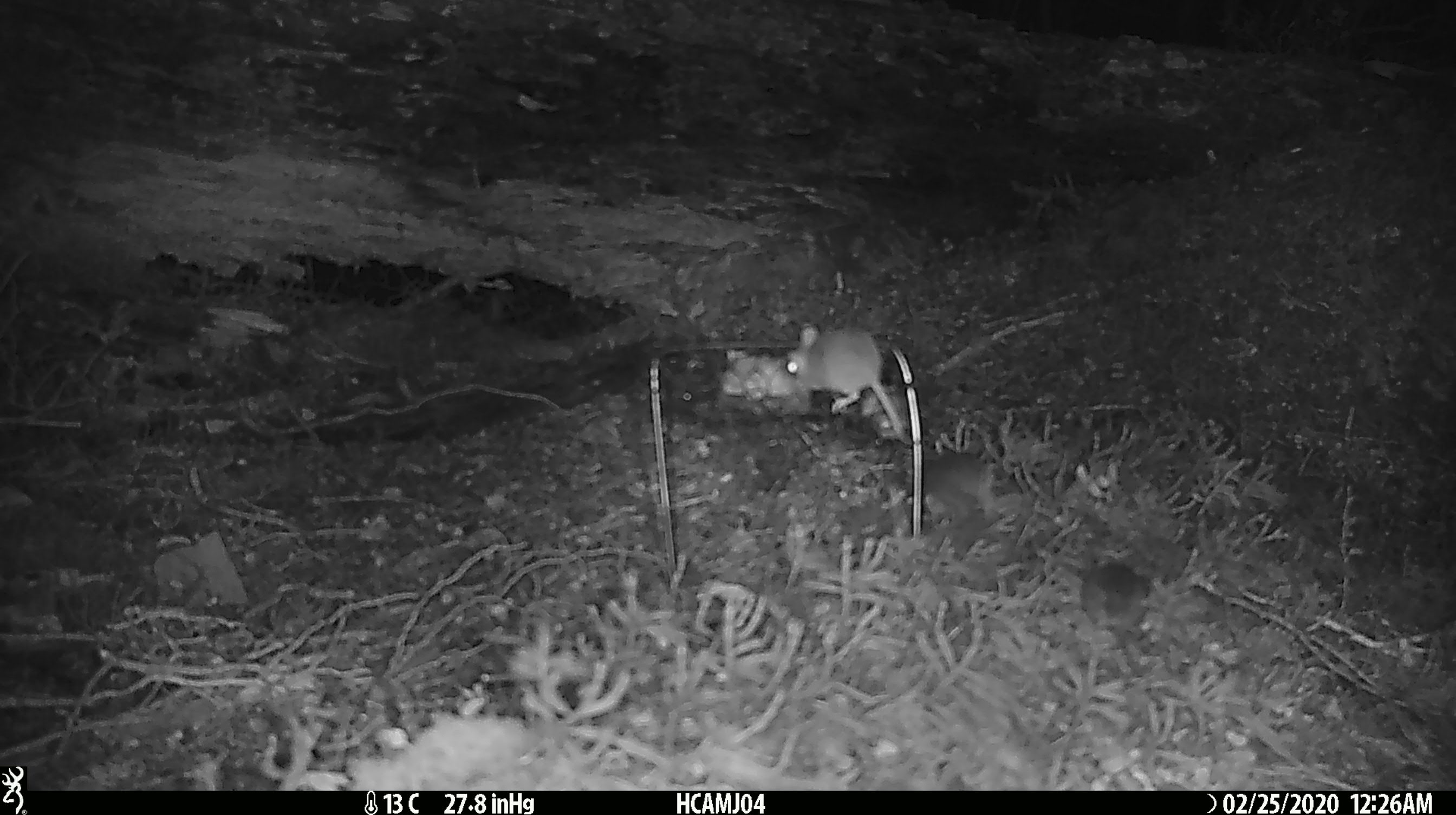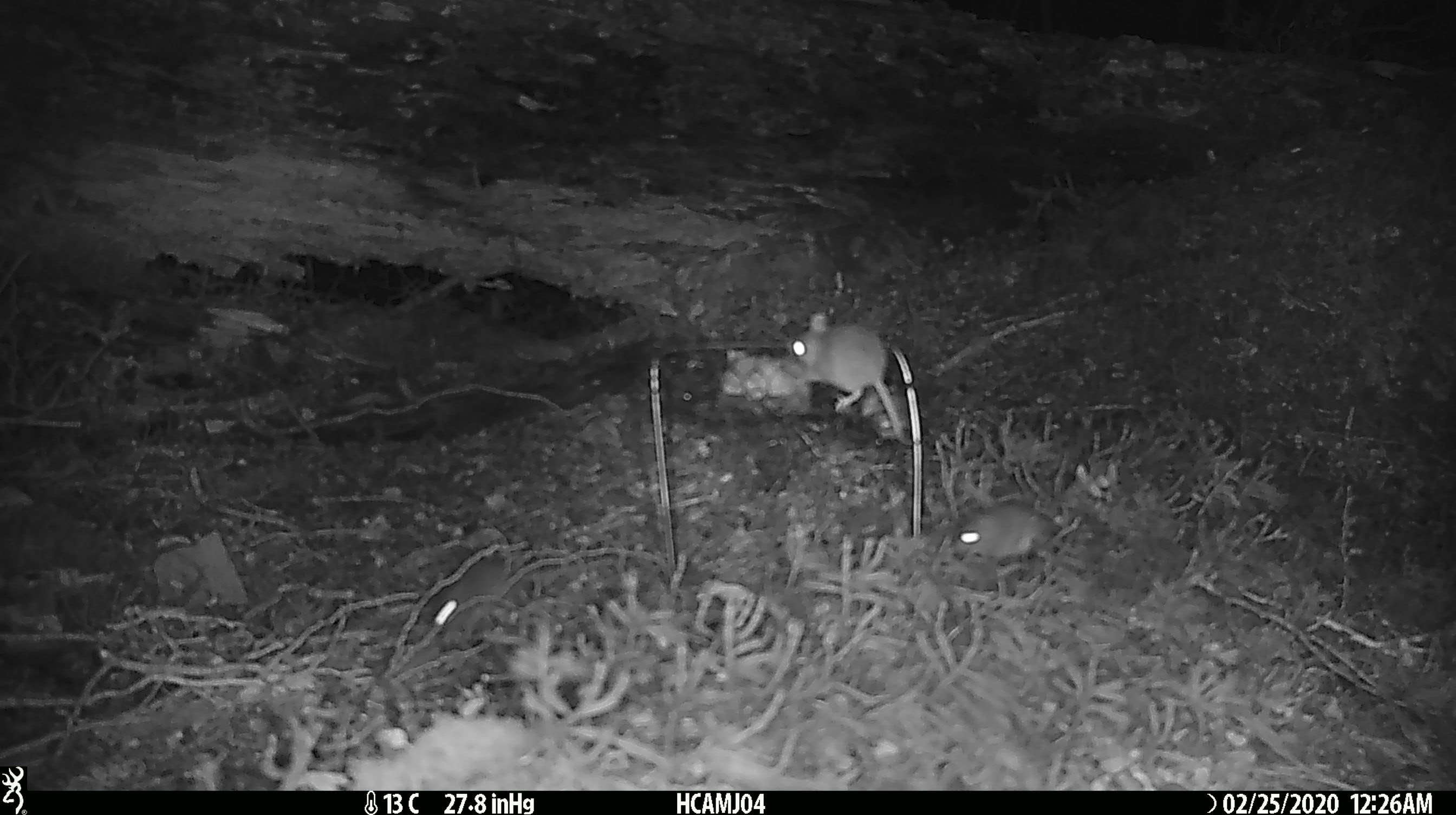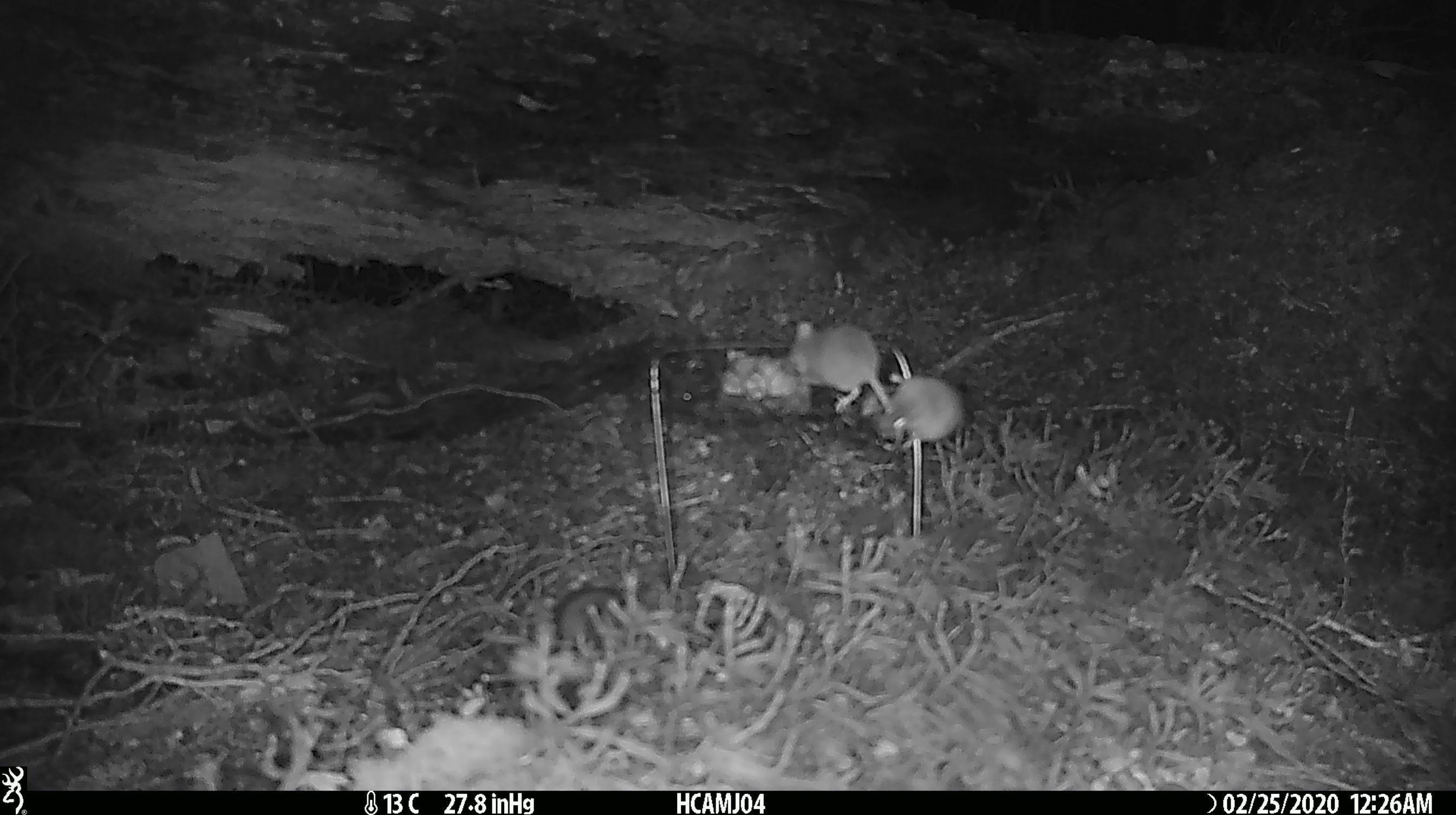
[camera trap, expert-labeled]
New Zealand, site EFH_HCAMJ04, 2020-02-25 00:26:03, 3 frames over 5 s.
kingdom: Animalia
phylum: Chordata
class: Mammalia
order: Rodentia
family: Muridae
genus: Mus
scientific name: Mus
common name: mouse